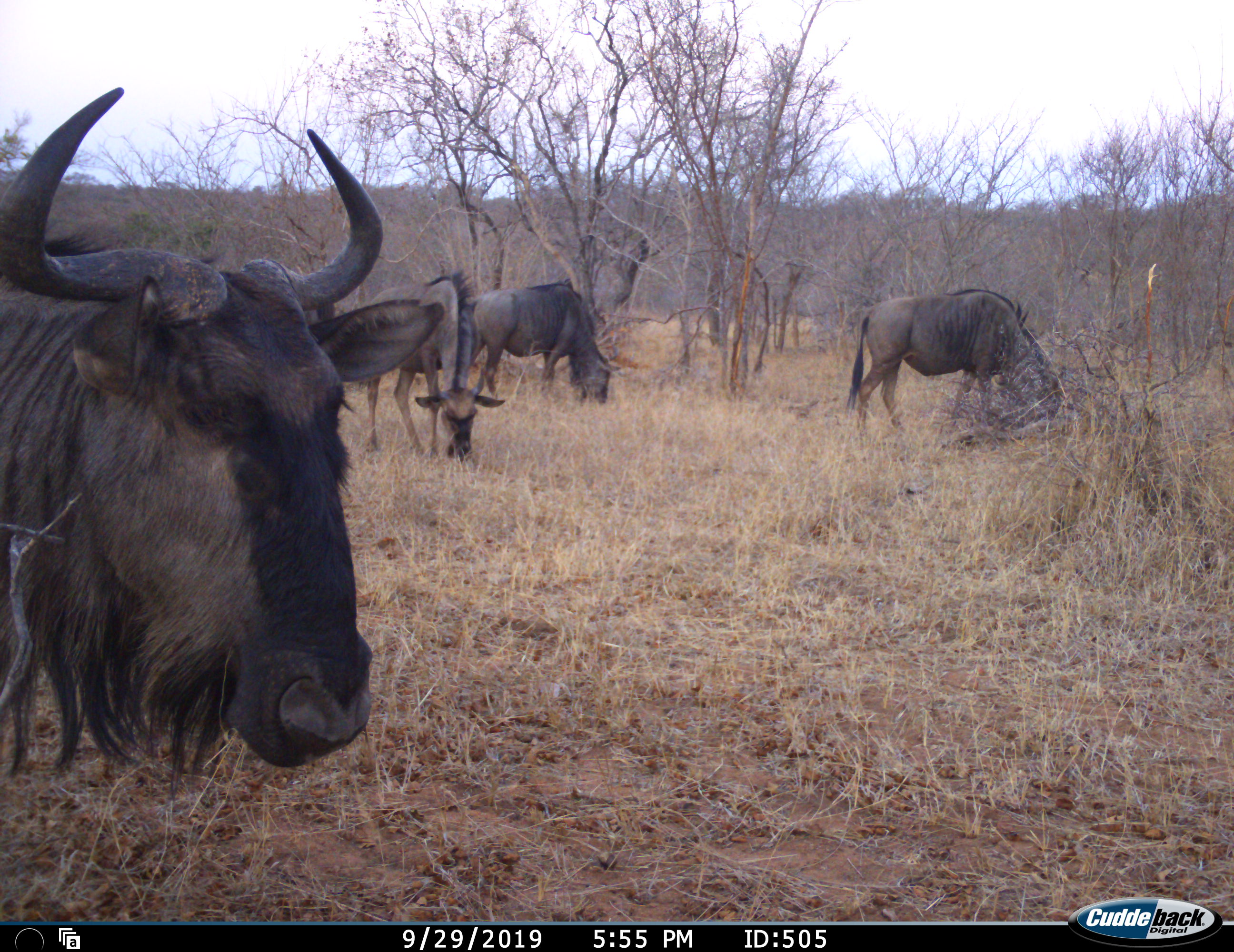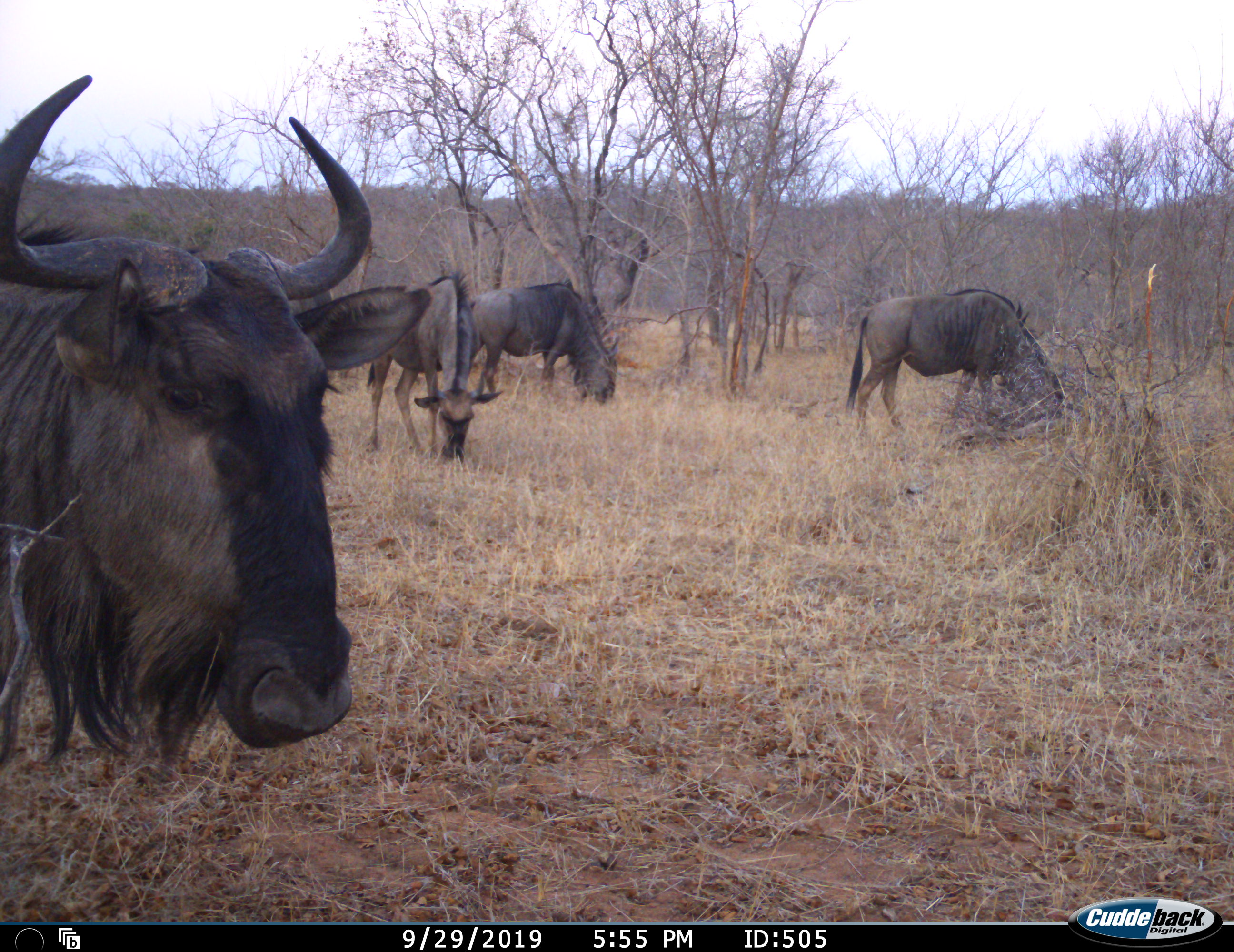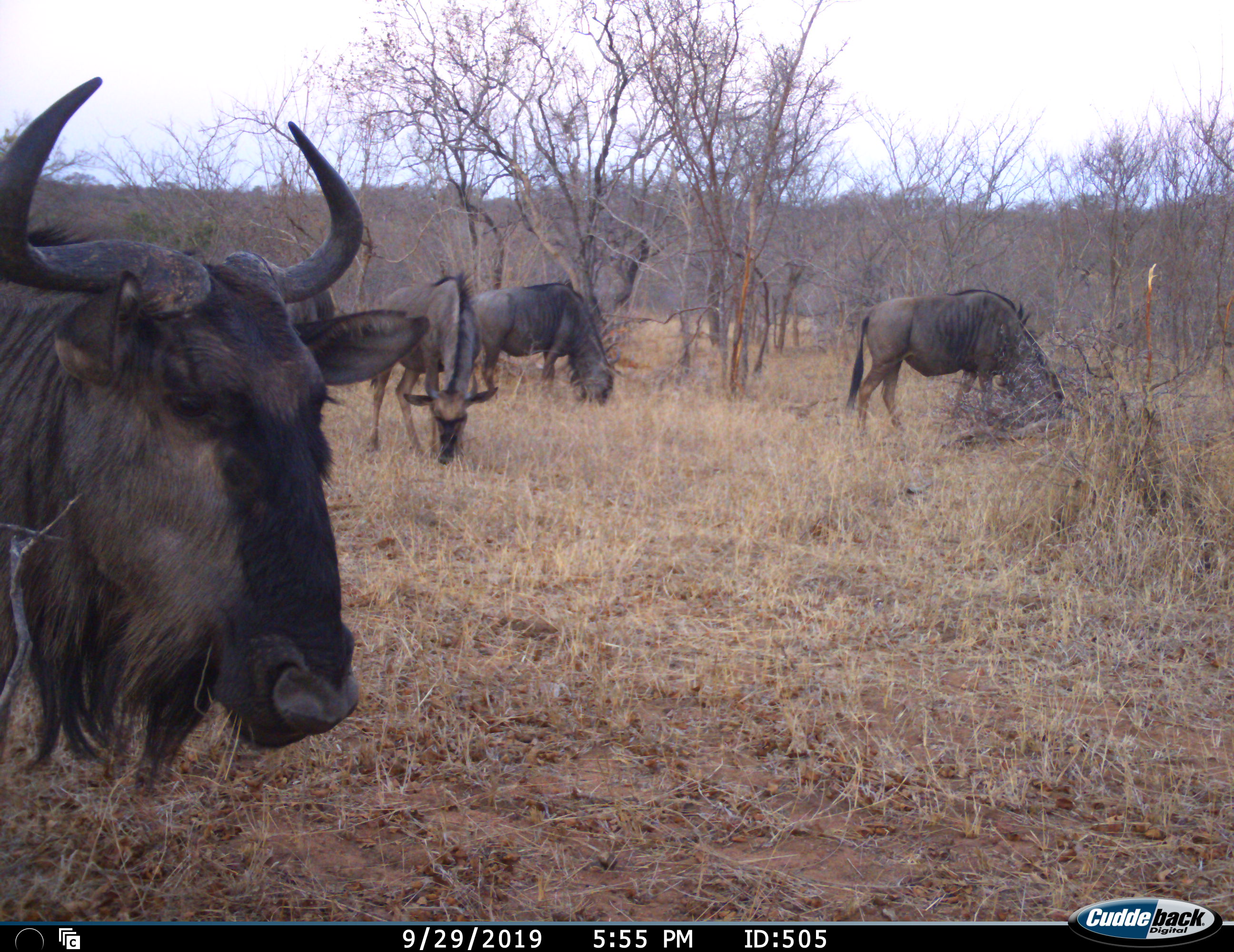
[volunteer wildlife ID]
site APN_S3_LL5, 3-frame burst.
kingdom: Animalia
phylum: Chordata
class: Mammalia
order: Artiodactyla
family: Bovidae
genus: Connochaetes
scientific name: Connochaetes taurinus taurinus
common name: blue wildebeest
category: wildebeestblue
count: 4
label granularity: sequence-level